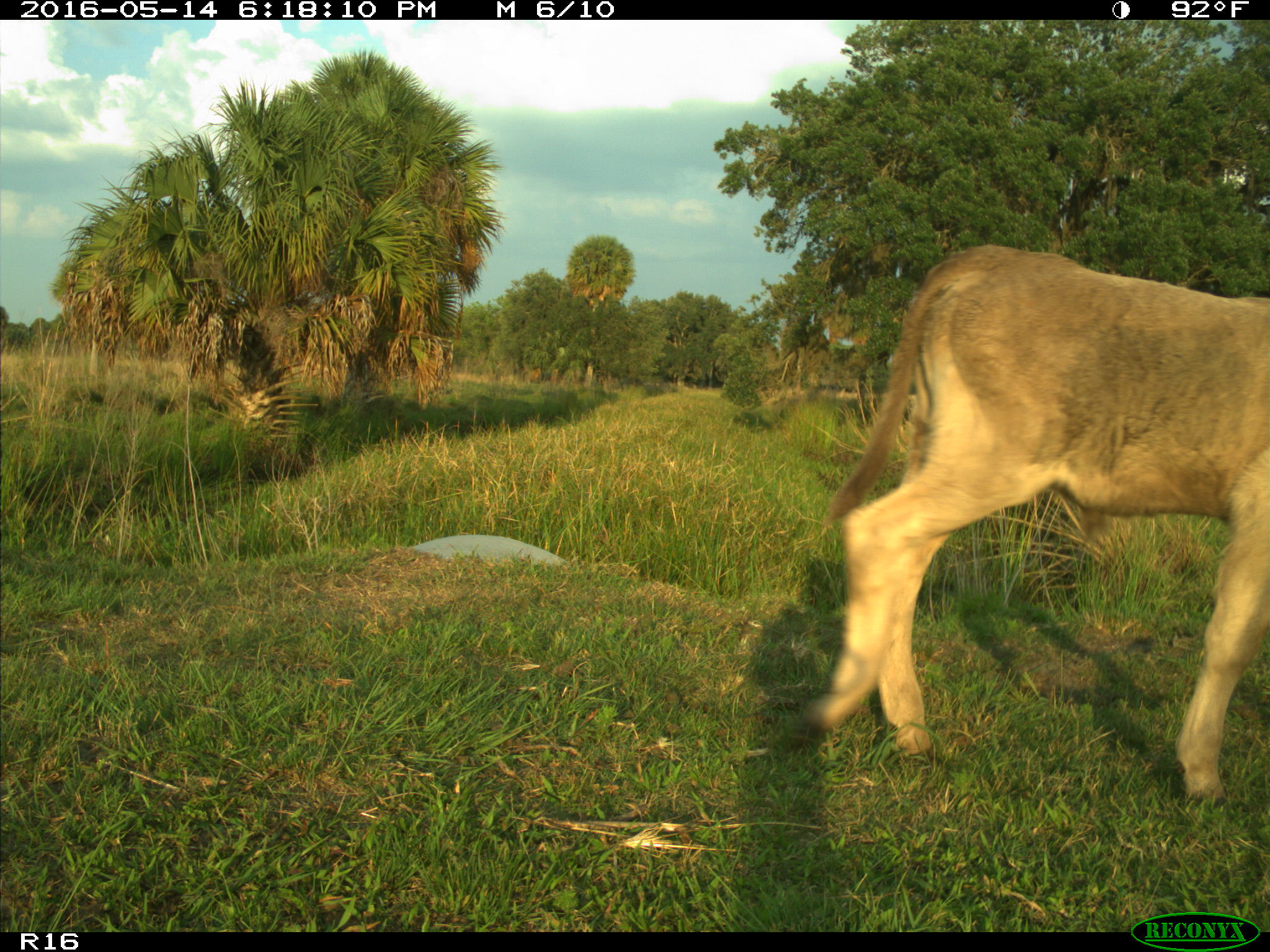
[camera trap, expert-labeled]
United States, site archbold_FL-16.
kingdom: Animalia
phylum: Chordata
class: Mammalia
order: Artiodactyla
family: Bovidae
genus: Bos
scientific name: Bos taurus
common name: domestic cow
Bos taurus (domestic cow).